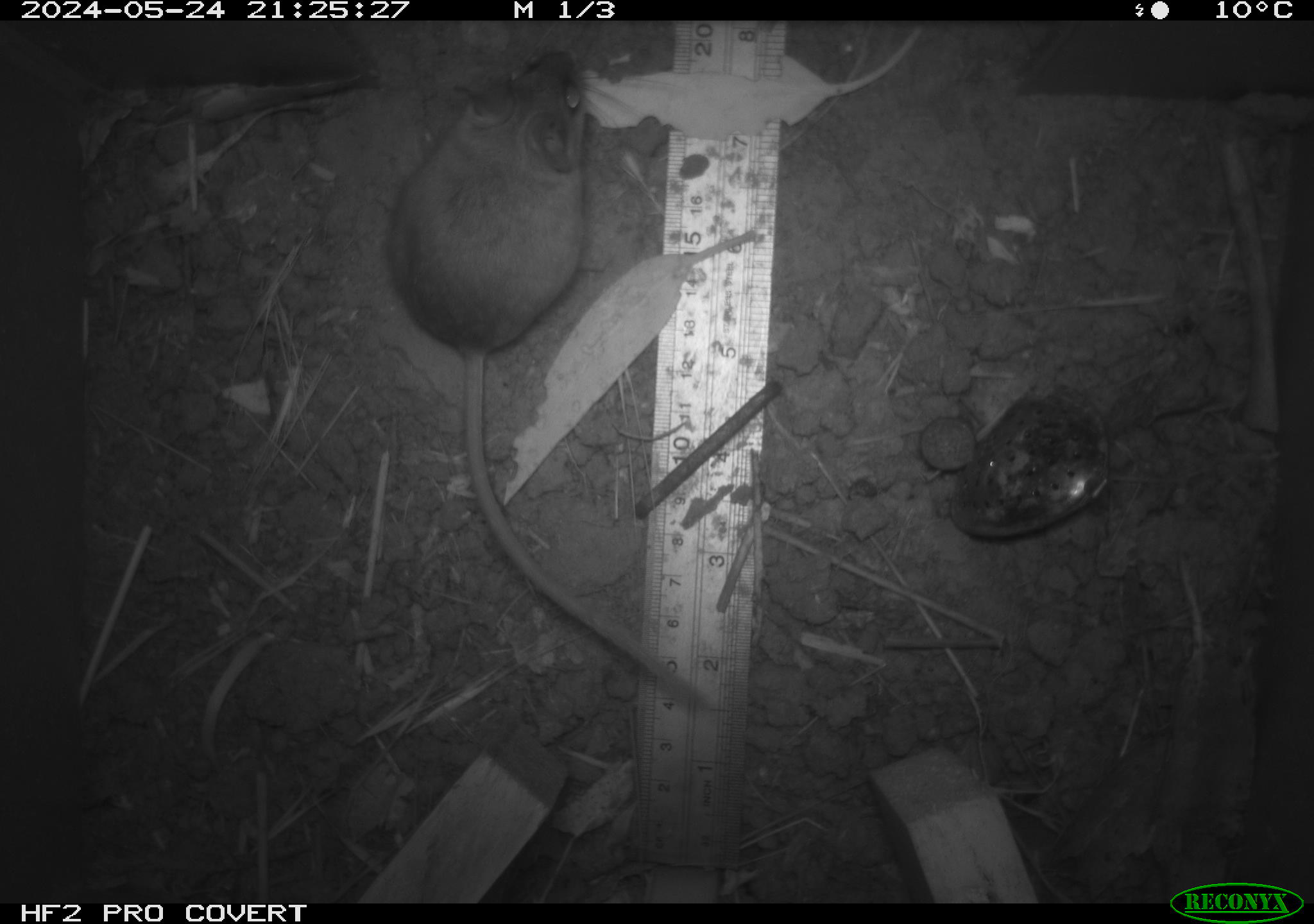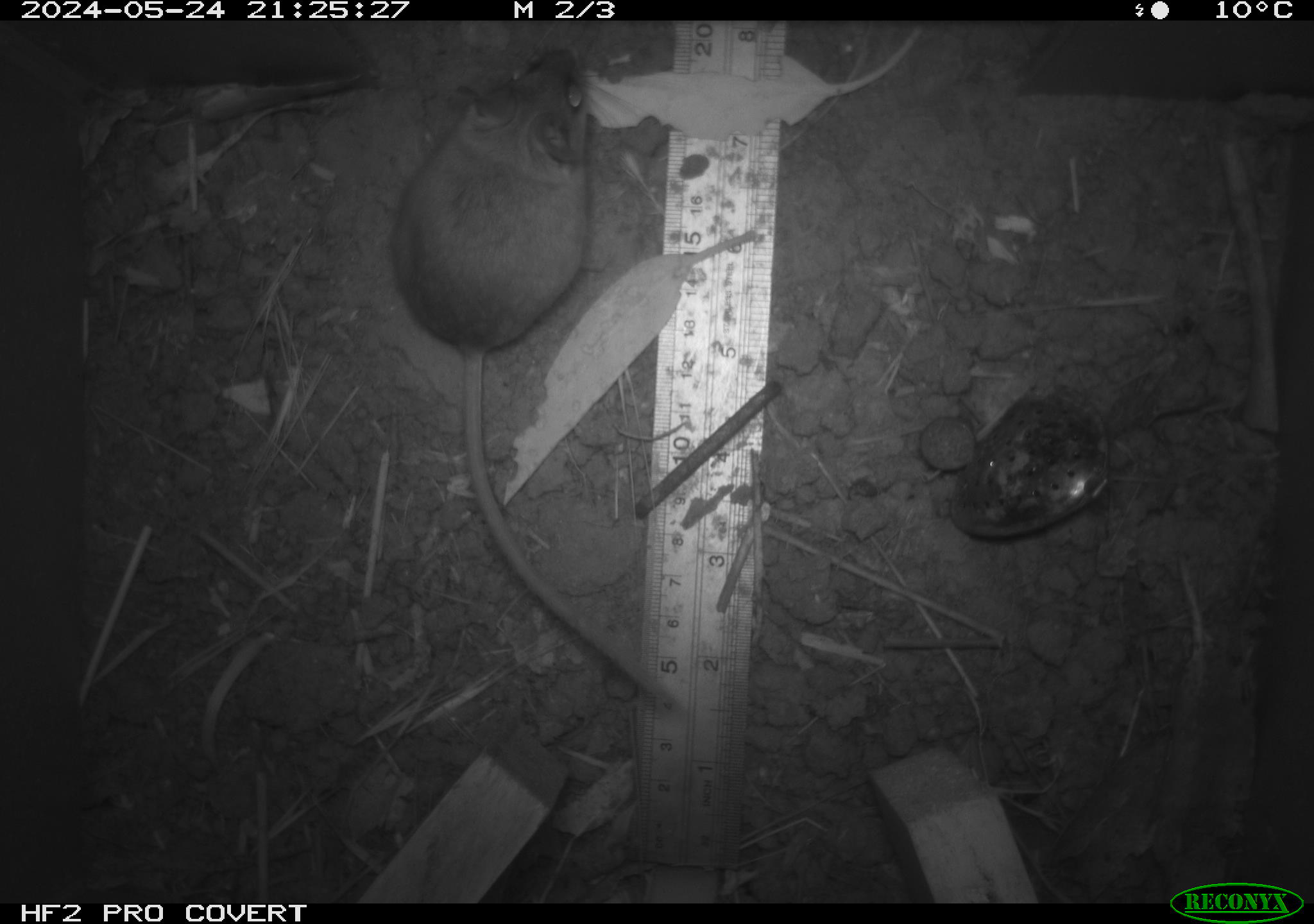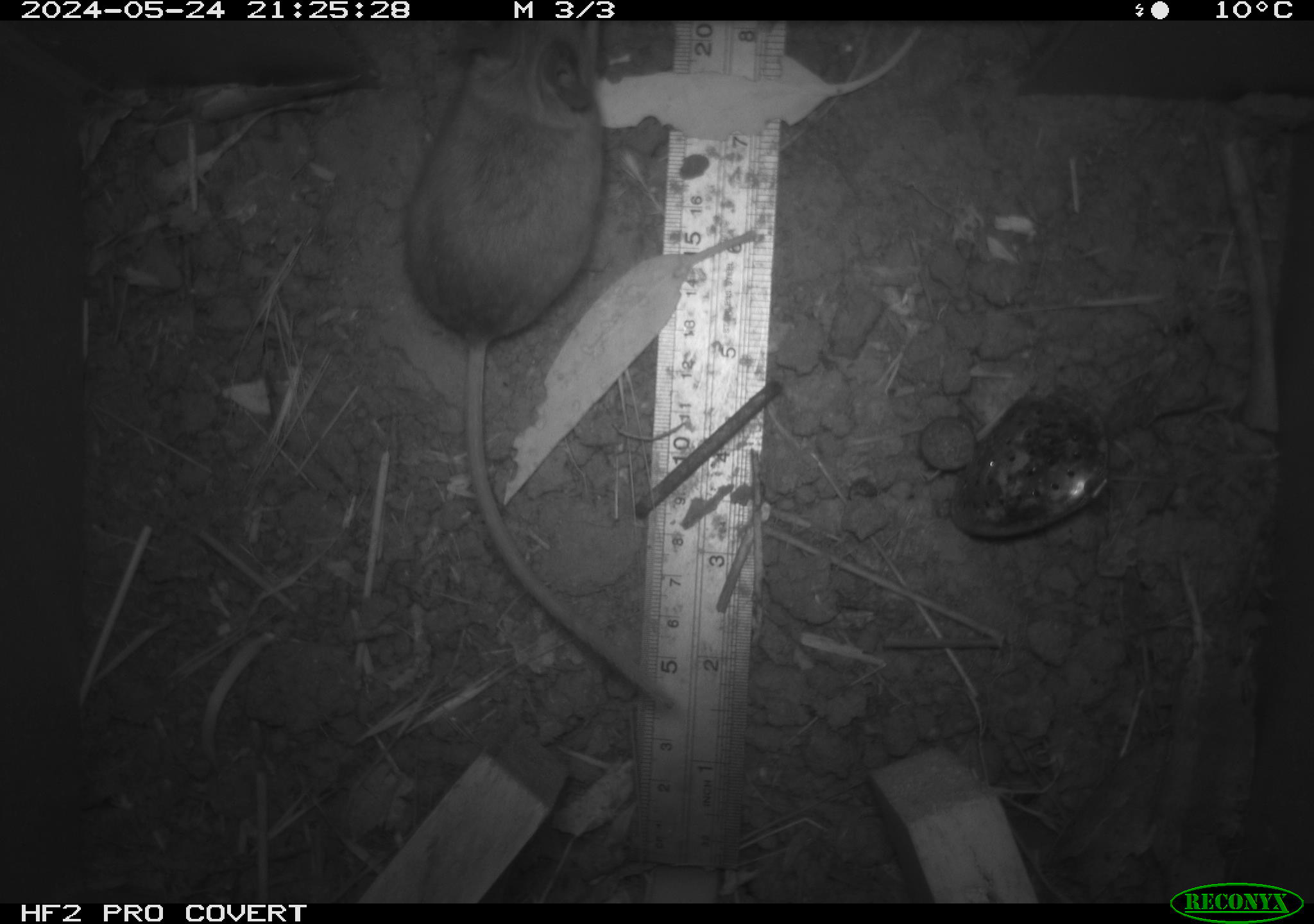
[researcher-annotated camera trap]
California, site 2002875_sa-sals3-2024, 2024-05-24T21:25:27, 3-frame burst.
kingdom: Animalia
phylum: Chordata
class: Mammalia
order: Rodentia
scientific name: Rodentia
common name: mouse species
Mouse species (Rodentia).